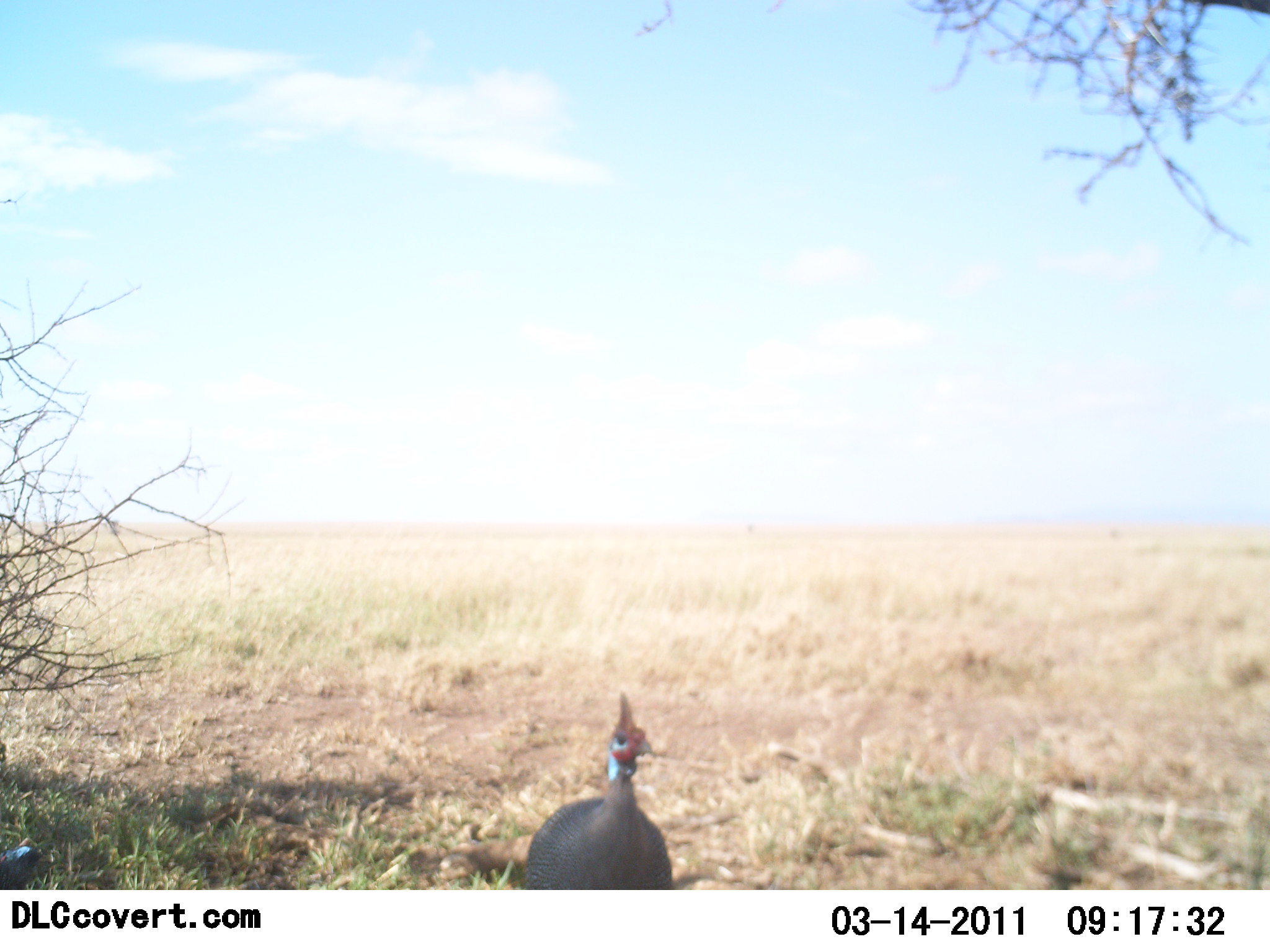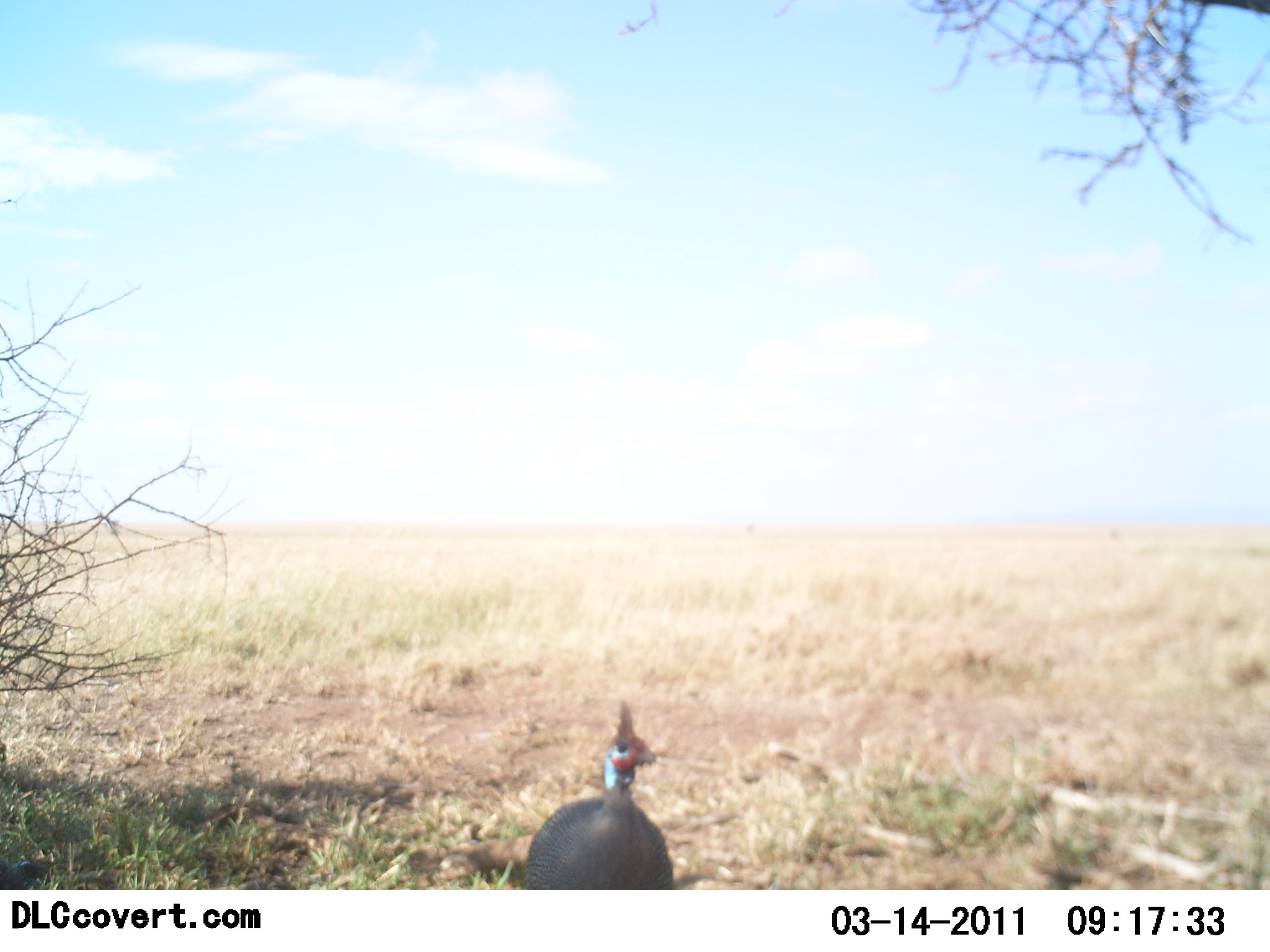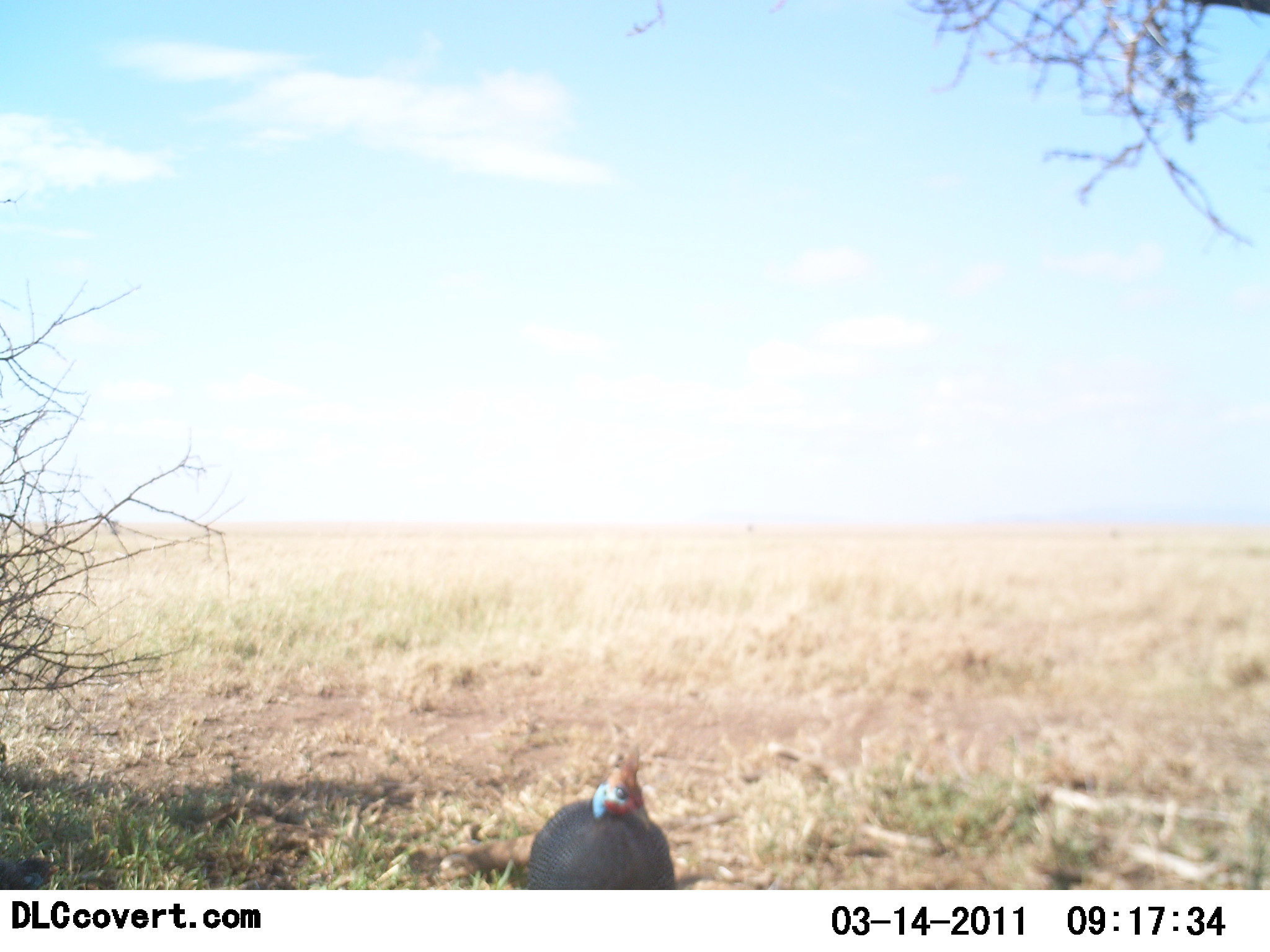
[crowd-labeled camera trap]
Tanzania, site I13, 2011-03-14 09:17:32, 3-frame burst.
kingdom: Animalia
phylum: Chordata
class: Aves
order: Galliformes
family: Numididae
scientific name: Numididae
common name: guinea fowl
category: guineafowl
Guineafowl (guinea fowl) (Numididae), count 1. Behavior (volunteer vote fractions): standing 77%, resting 0%, moving 23%, interacting 0%. Young present (vote fraction): 0%. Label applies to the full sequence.